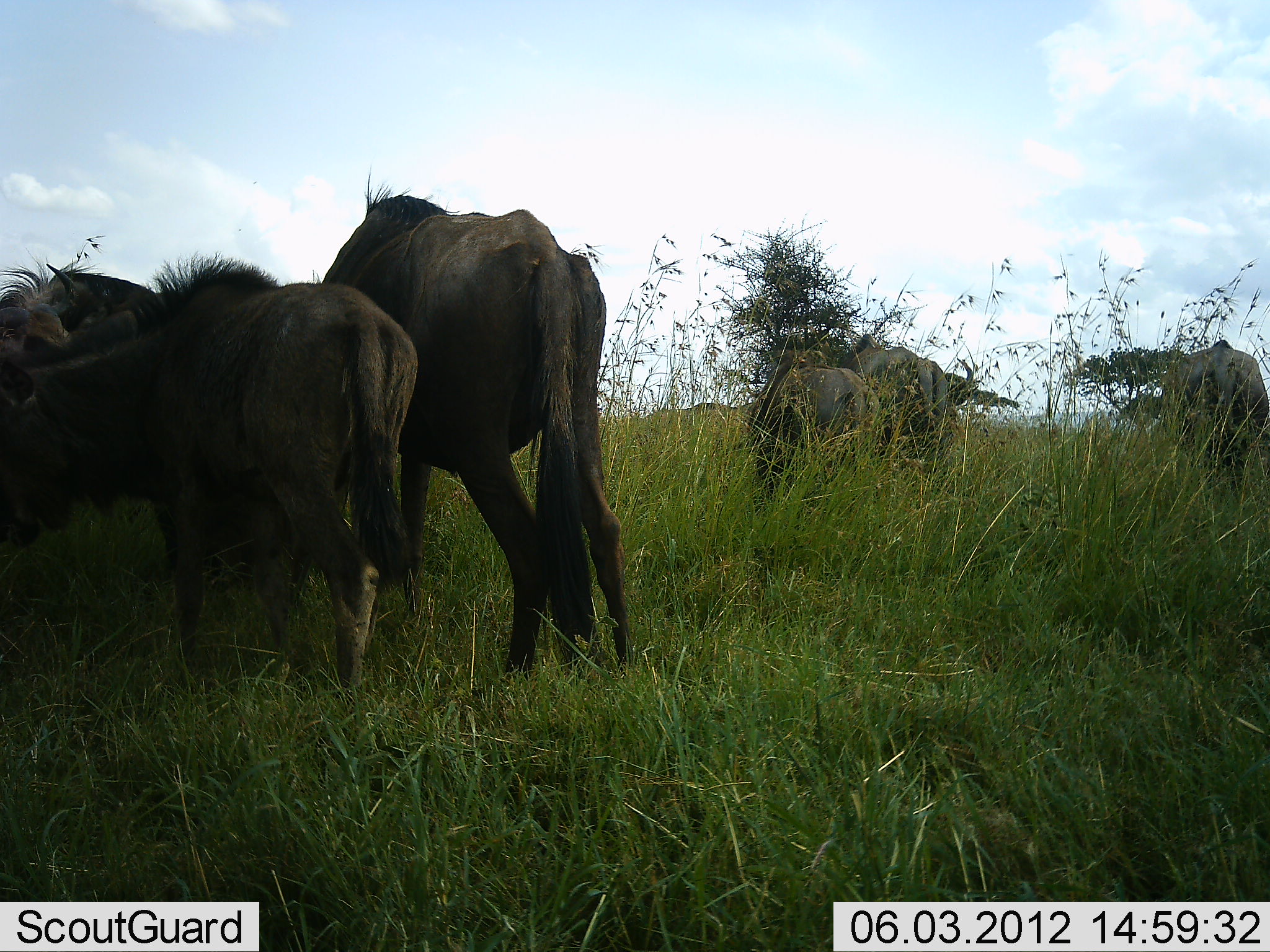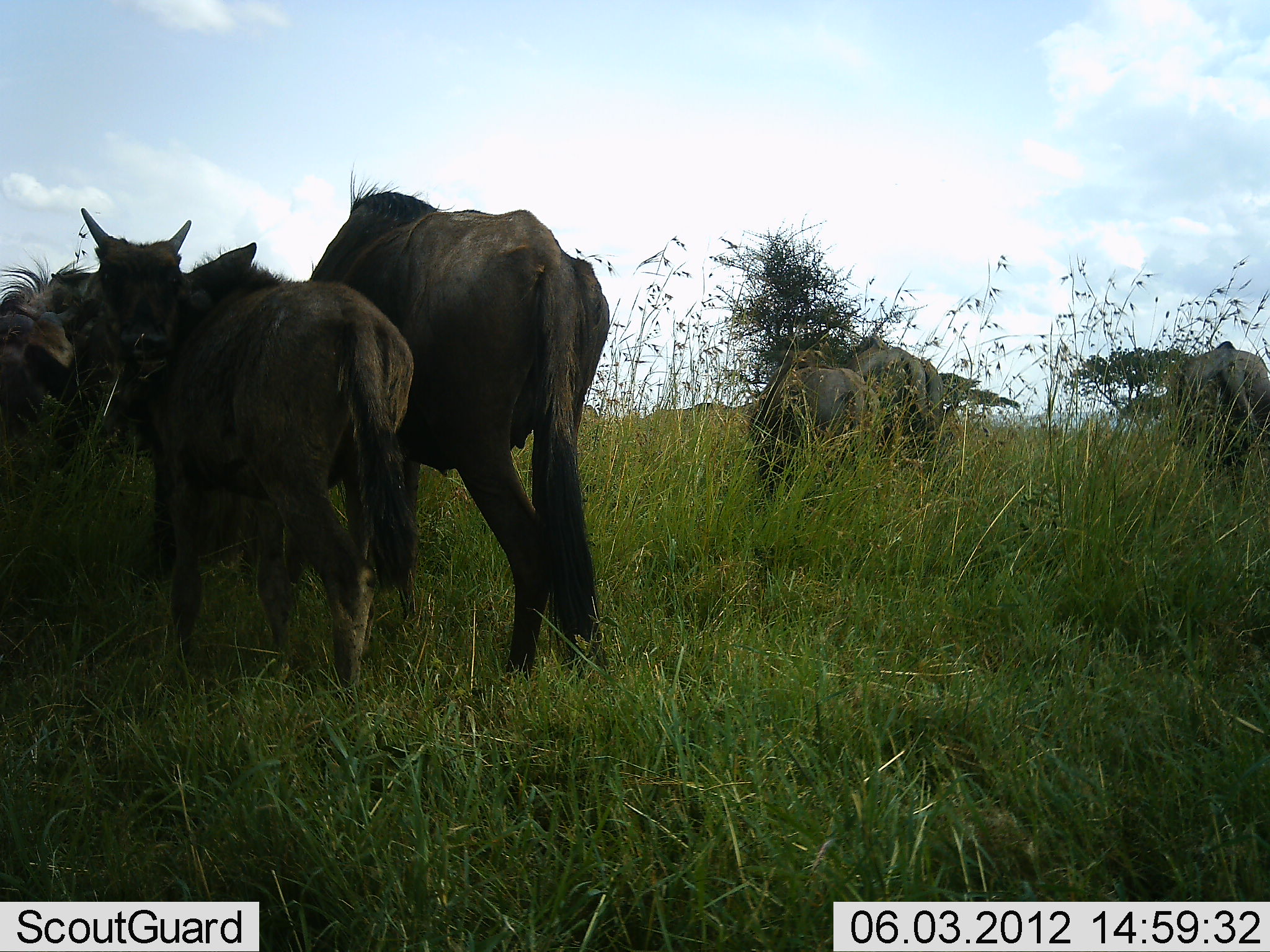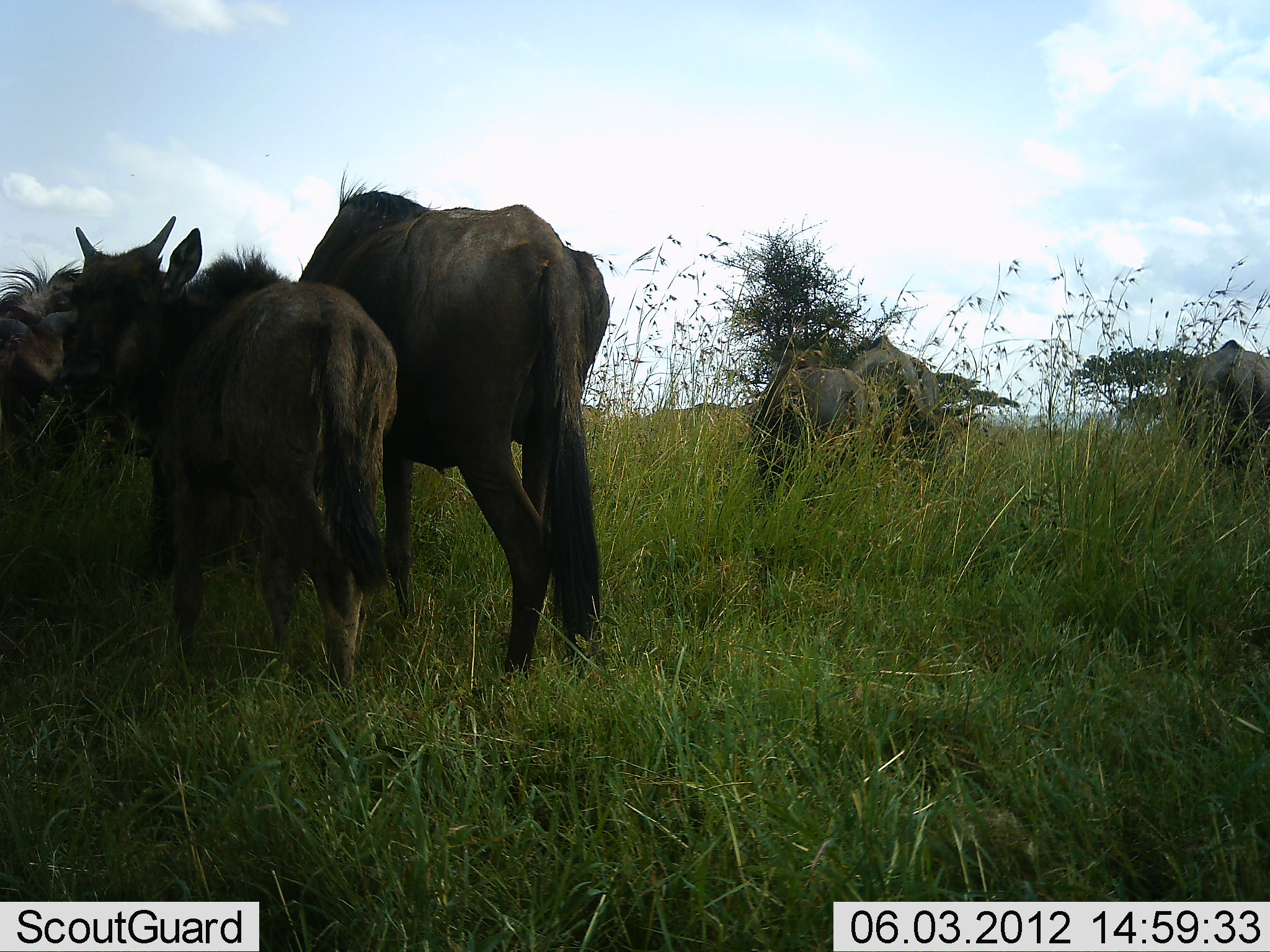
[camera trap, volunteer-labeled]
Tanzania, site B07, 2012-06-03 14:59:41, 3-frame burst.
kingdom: Animalia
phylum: Chordata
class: Mammalia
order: Artiodactyla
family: Bovidae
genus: Connochaetes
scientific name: Connochaetes taurinus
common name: blue wildebeest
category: wildebeest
Wildebeest (blue wildebeest) (Connochaetes taurinus), count 6. Behavior (volunteer vote fractions): standing 60%, resting 0%, moving 30%, interacting 10%. Young present (vote fraction): 50%. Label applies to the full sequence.